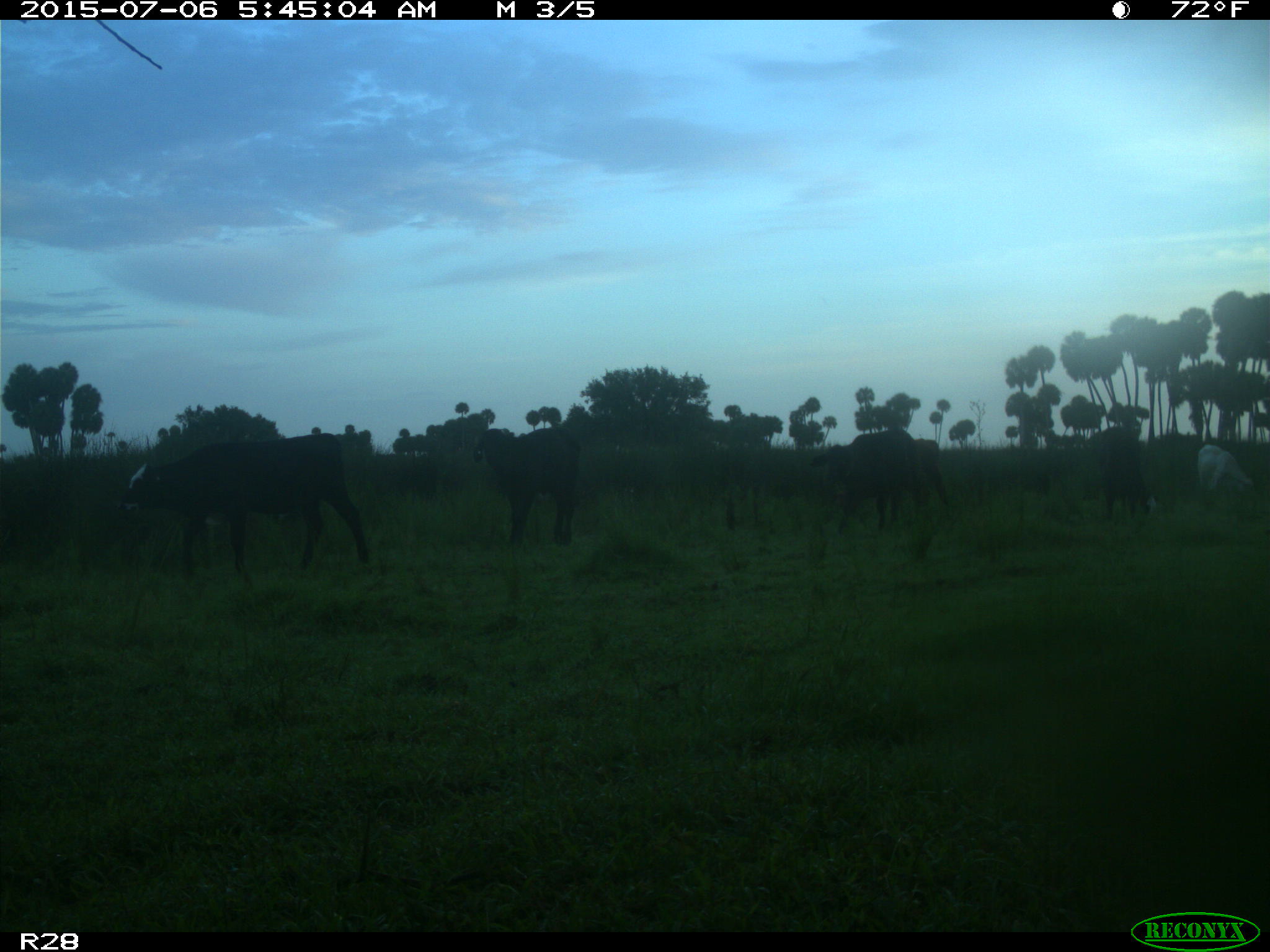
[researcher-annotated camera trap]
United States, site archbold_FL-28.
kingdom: Animalia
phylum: Chordata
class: Mammalia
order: Artiodactyla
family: Bovidae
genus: Bos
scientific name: Bos taurus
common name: domestic cow